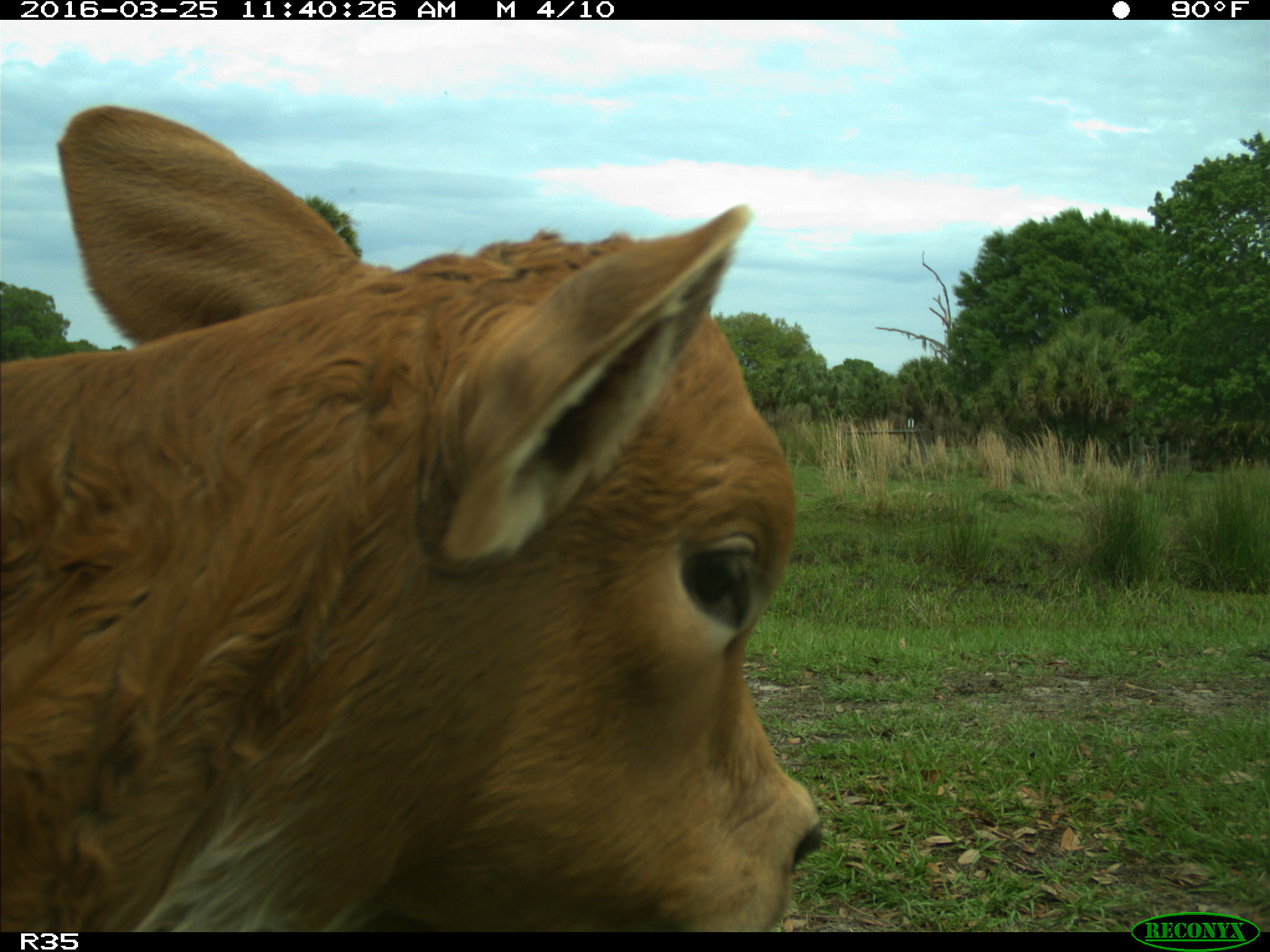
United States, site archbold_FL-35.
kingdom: Animalia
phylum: Chordata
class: Mammalia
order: Artiodactyla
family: Bovidae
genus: Bos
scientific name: Bos taurus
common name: domestic cow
Bos taurus (domestic cow).